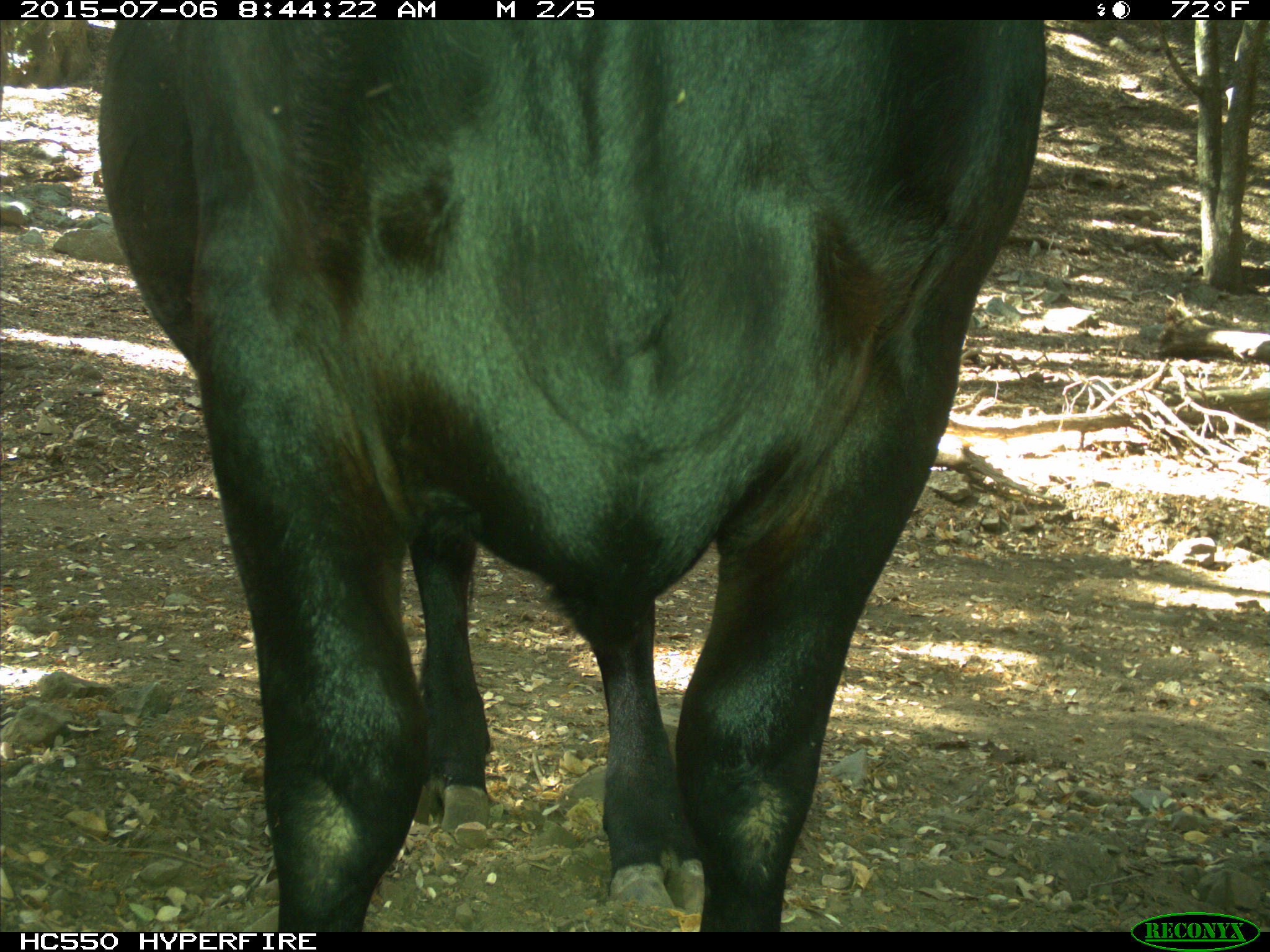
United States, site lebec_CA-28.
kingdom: Animalia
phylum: Chordata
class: Mammalia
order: Artiodactyla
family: Bovidae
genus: Bos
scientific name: Bos taurus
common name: domestic cow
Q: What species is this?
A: Bos taurus (domestic cow).